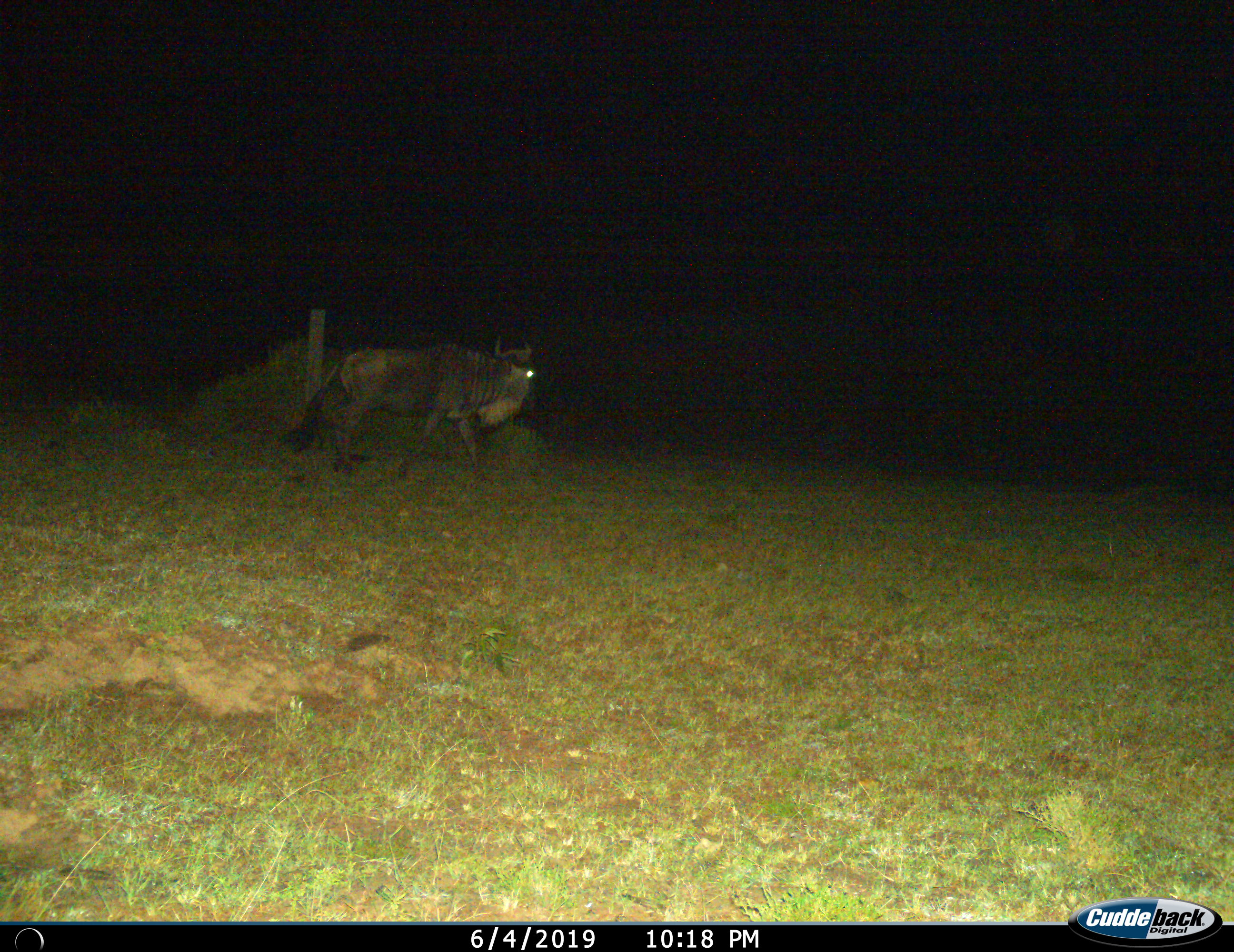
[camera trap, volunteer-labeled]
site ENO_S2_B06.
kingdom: Animalia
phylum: Chordata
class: Mammalia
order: Artiodactyla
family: Bovidae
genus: Connochaetes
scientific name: Connochaetes taurinus taurinus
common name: blue wildebeest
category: wildebeestblue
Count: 1.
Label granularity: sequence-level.